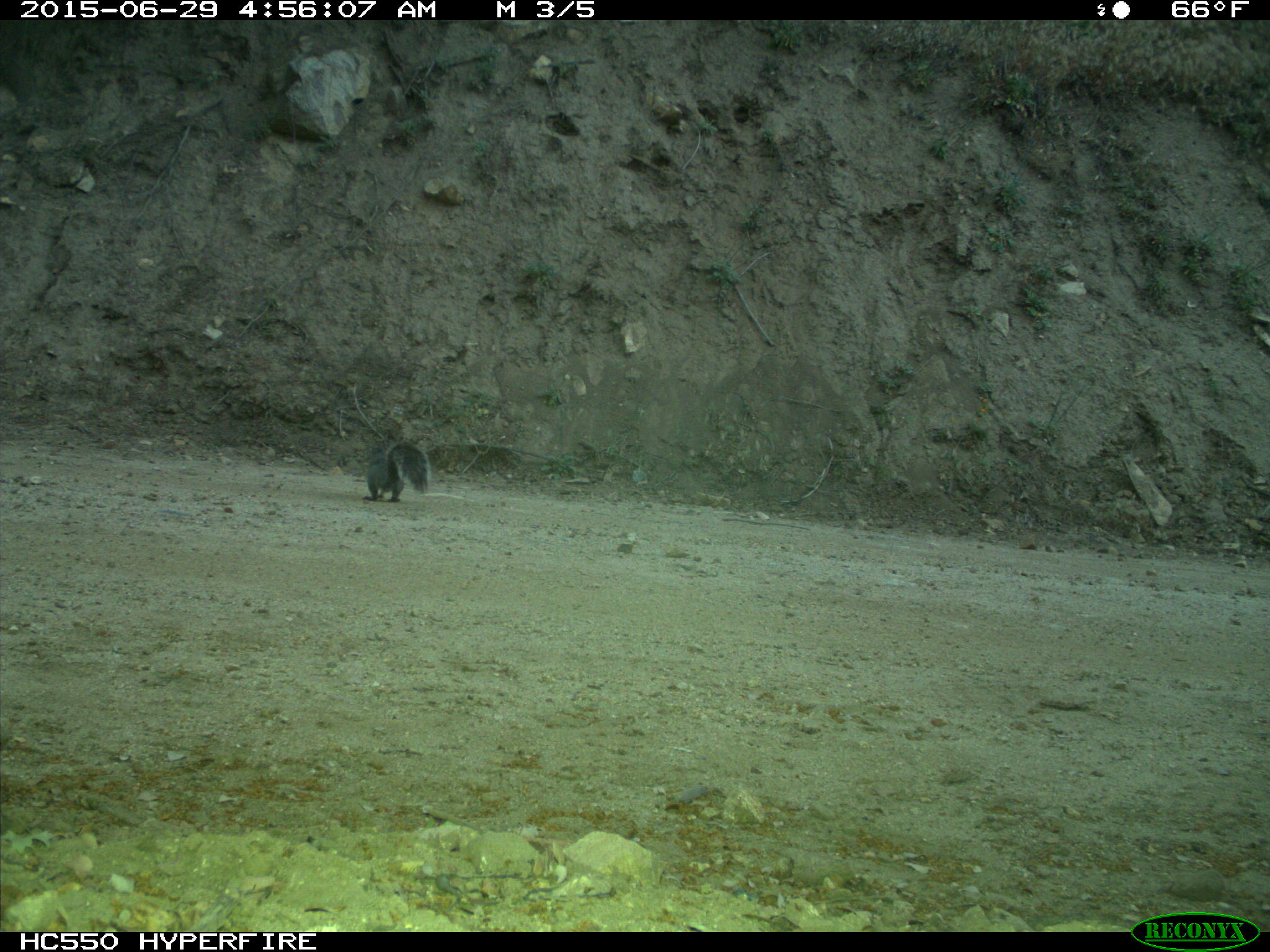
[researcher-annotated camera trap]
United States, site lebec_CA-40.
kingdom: Animalia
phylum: Chordata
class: Mammalia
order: Rodentia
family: Sciuridae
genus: Sciurus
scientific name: Sciurus carolinensis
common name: eastern gray squirrel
Sciurus carolinensis (eastern gray squirrel).